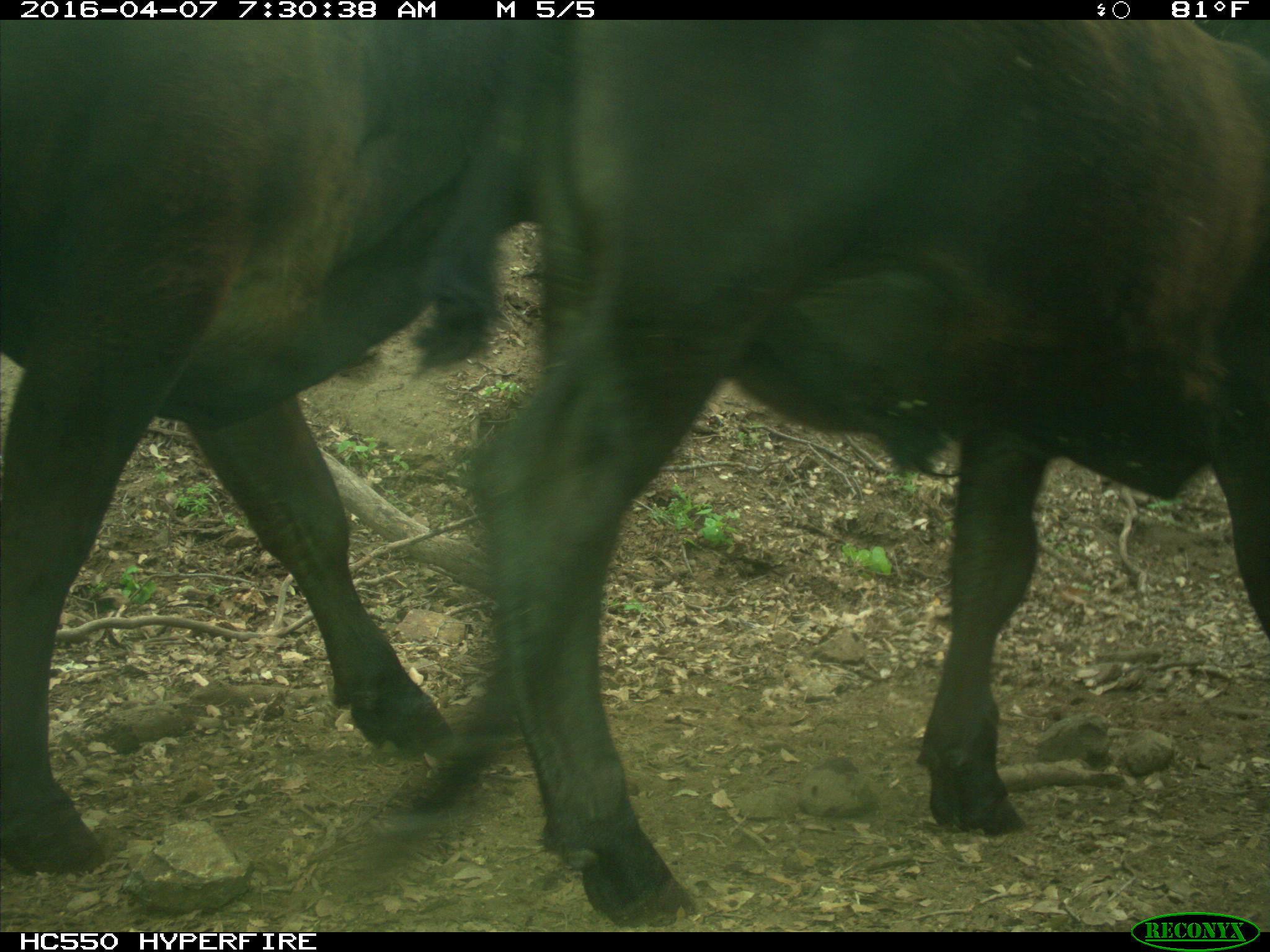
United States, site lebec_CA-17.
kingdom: Animalia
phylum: Chordata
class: Mammalia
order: Artiodactyla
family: Bovidae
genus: Bos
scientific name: Bos taurus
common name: domestic cow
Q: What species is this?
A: Bos taurus (domestic cow).